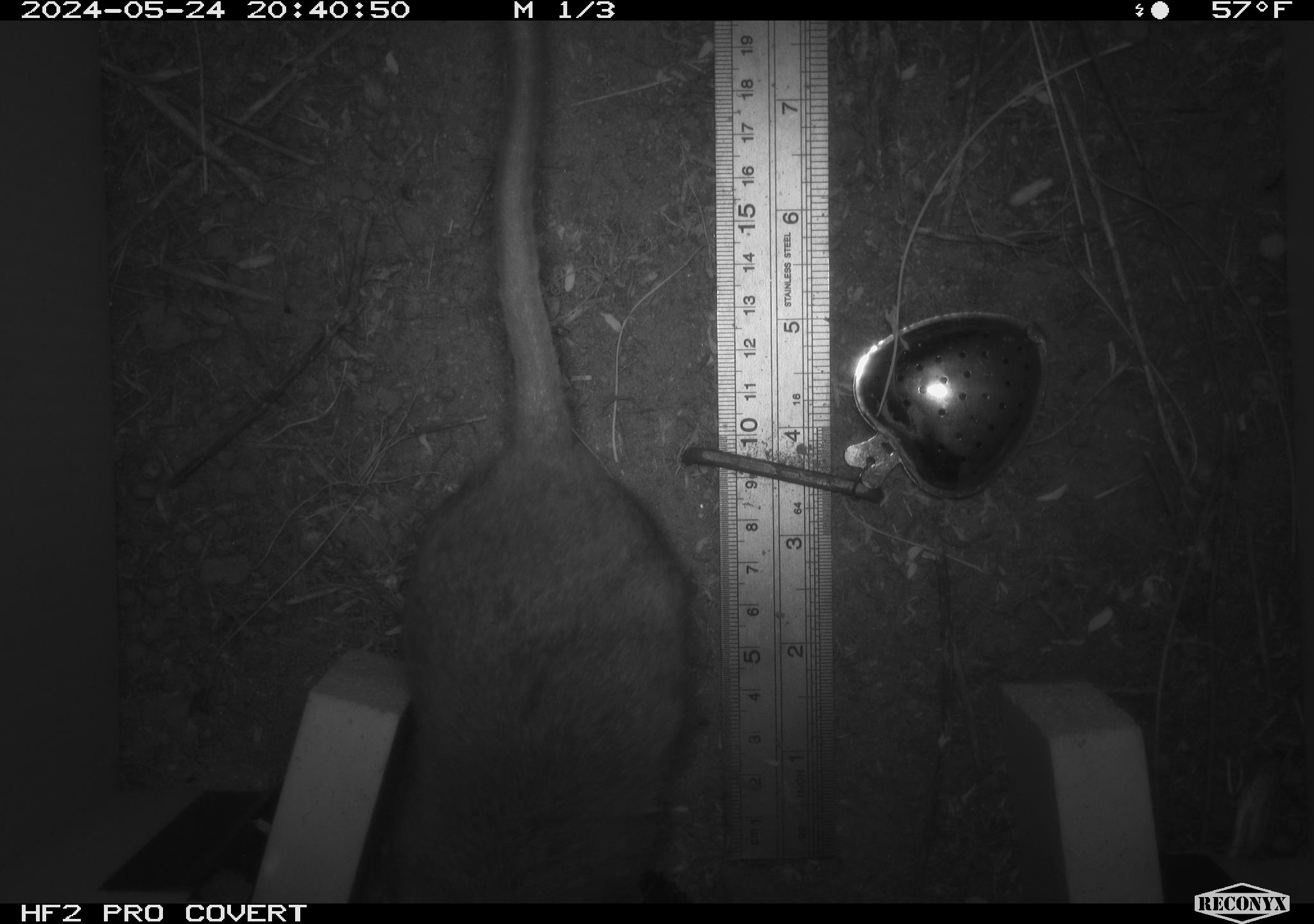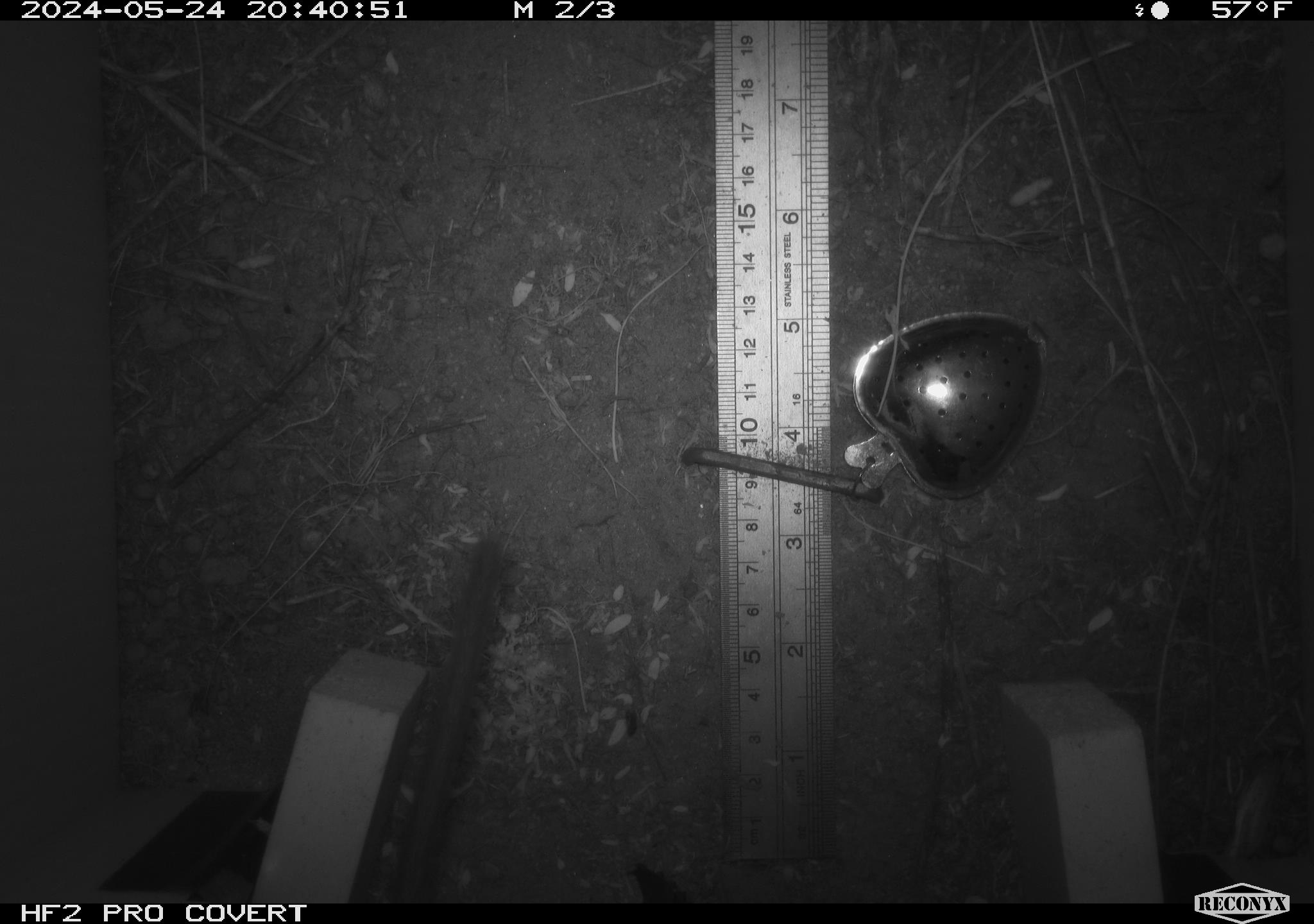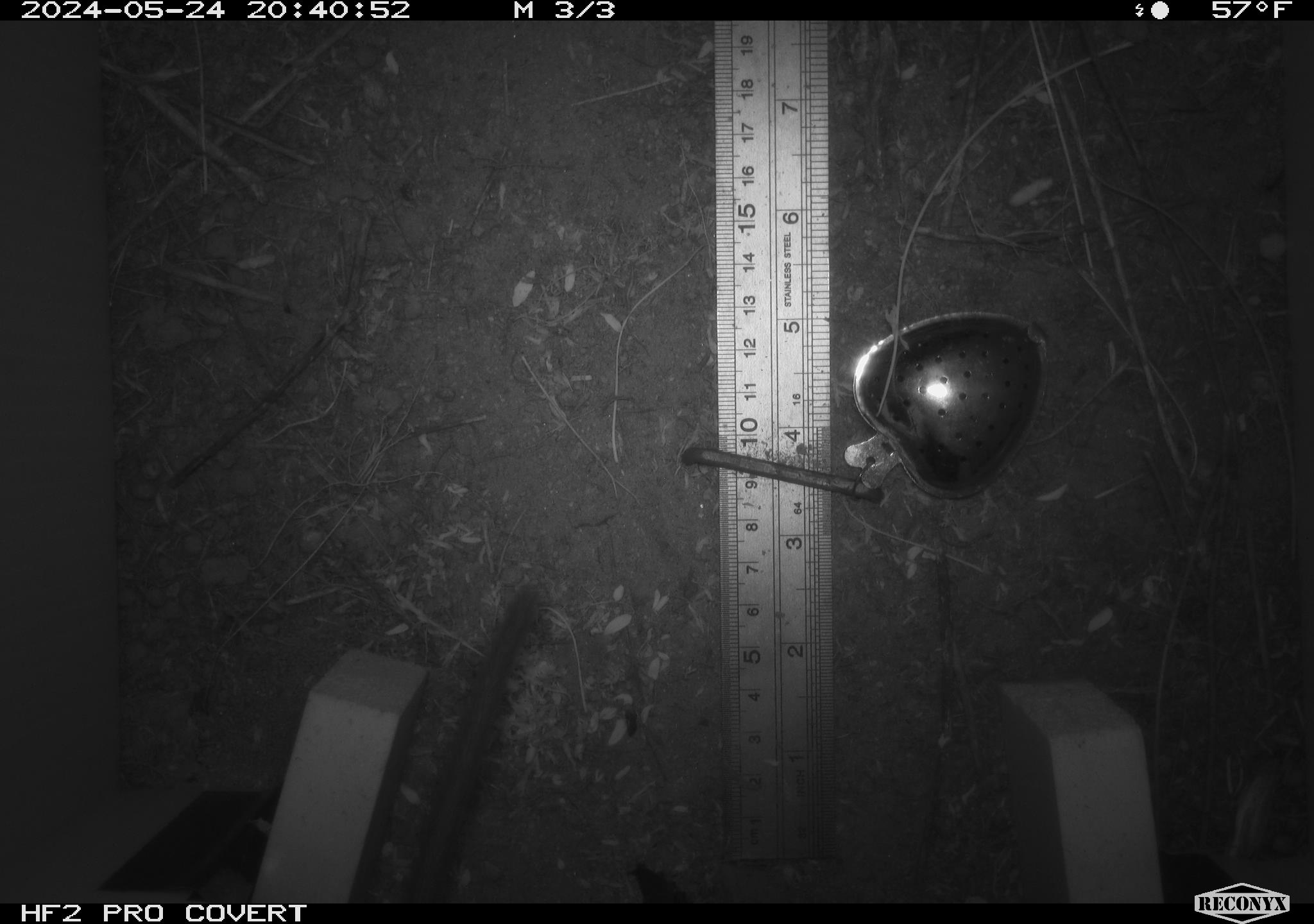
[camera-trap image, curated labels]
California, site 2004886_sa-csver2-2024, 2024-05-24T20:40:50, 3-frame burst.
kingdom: Animalia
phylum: Chordata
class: Mammalia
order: Rodentia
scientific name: Rodentia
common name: rodent